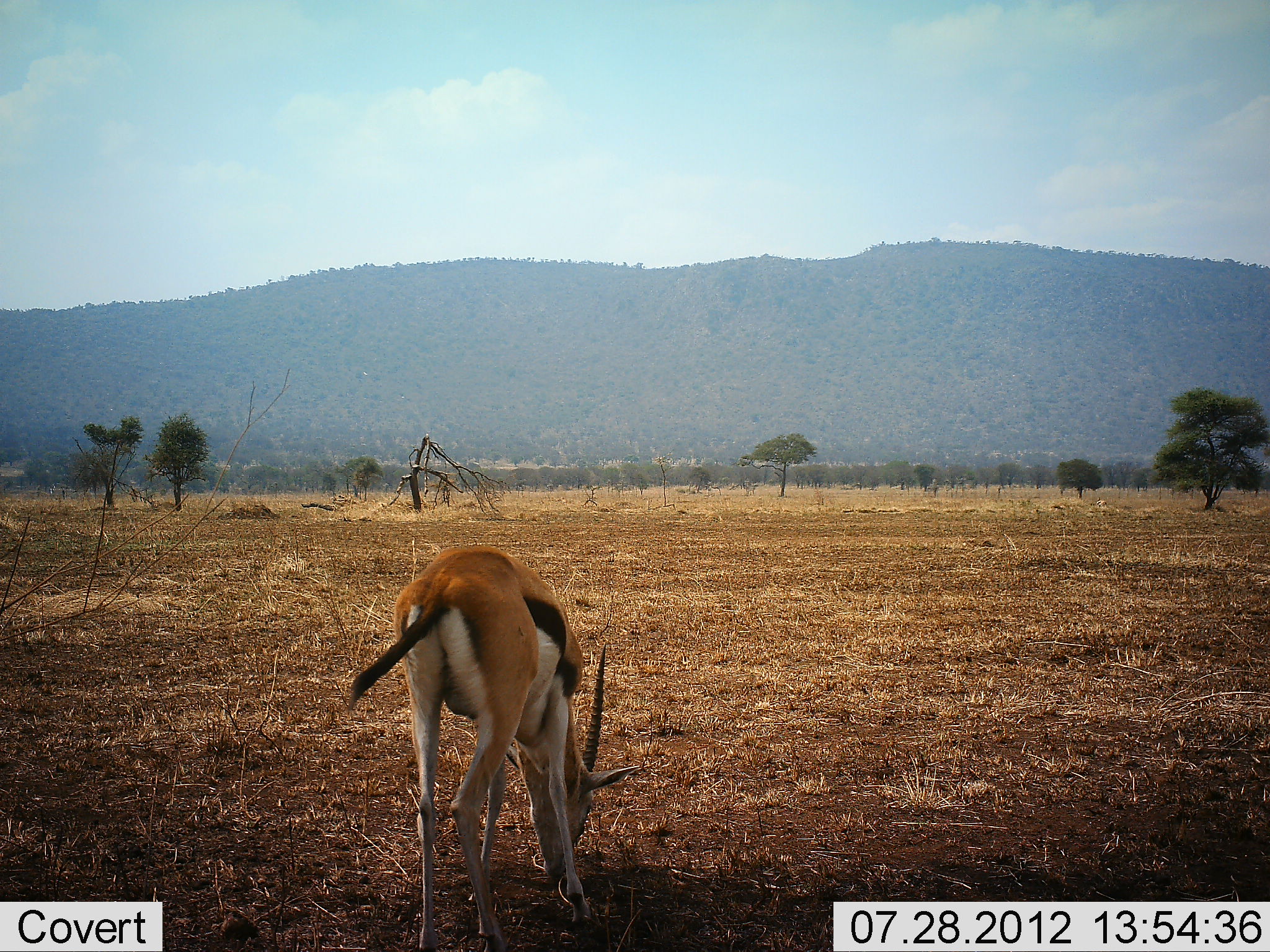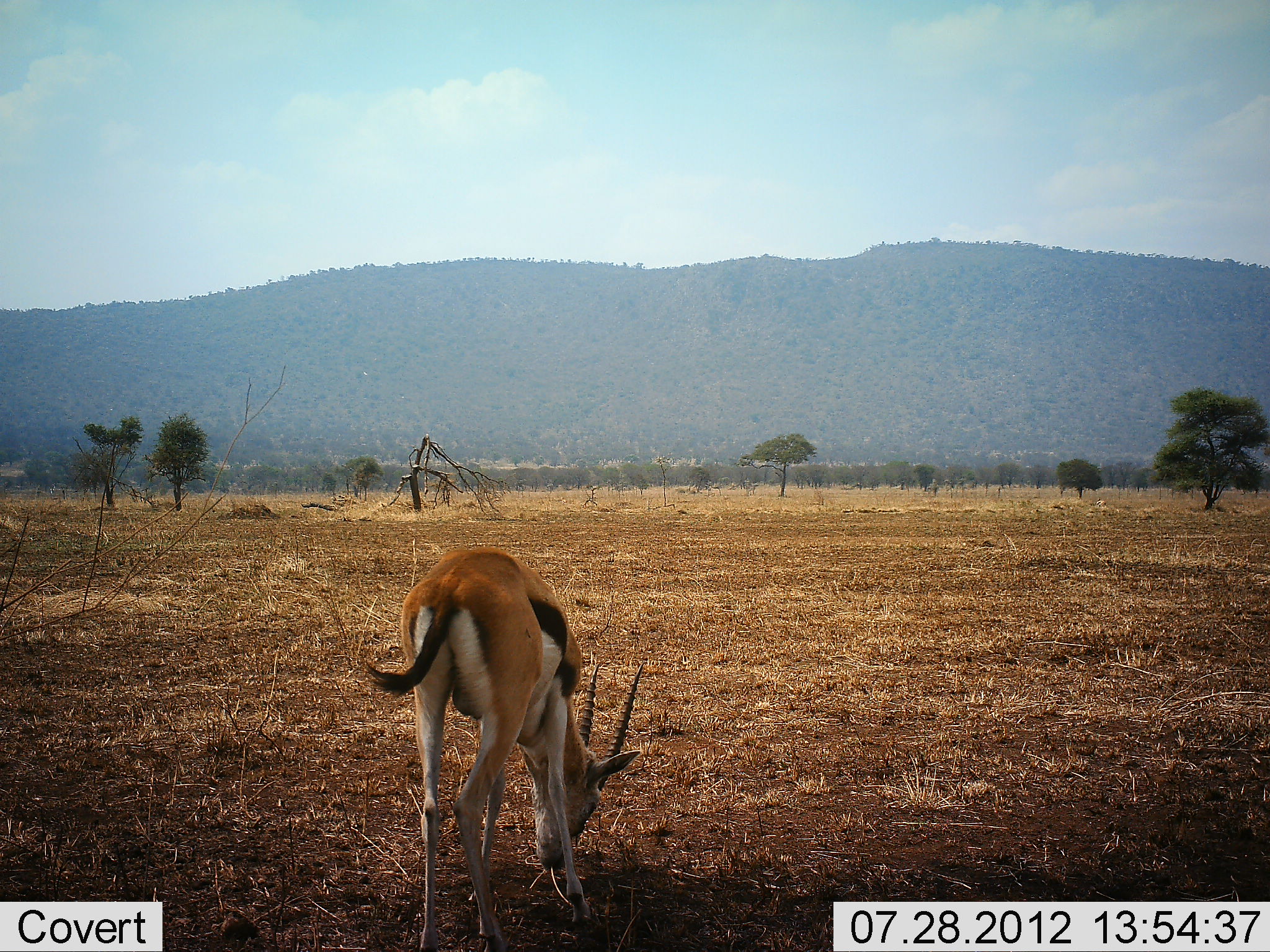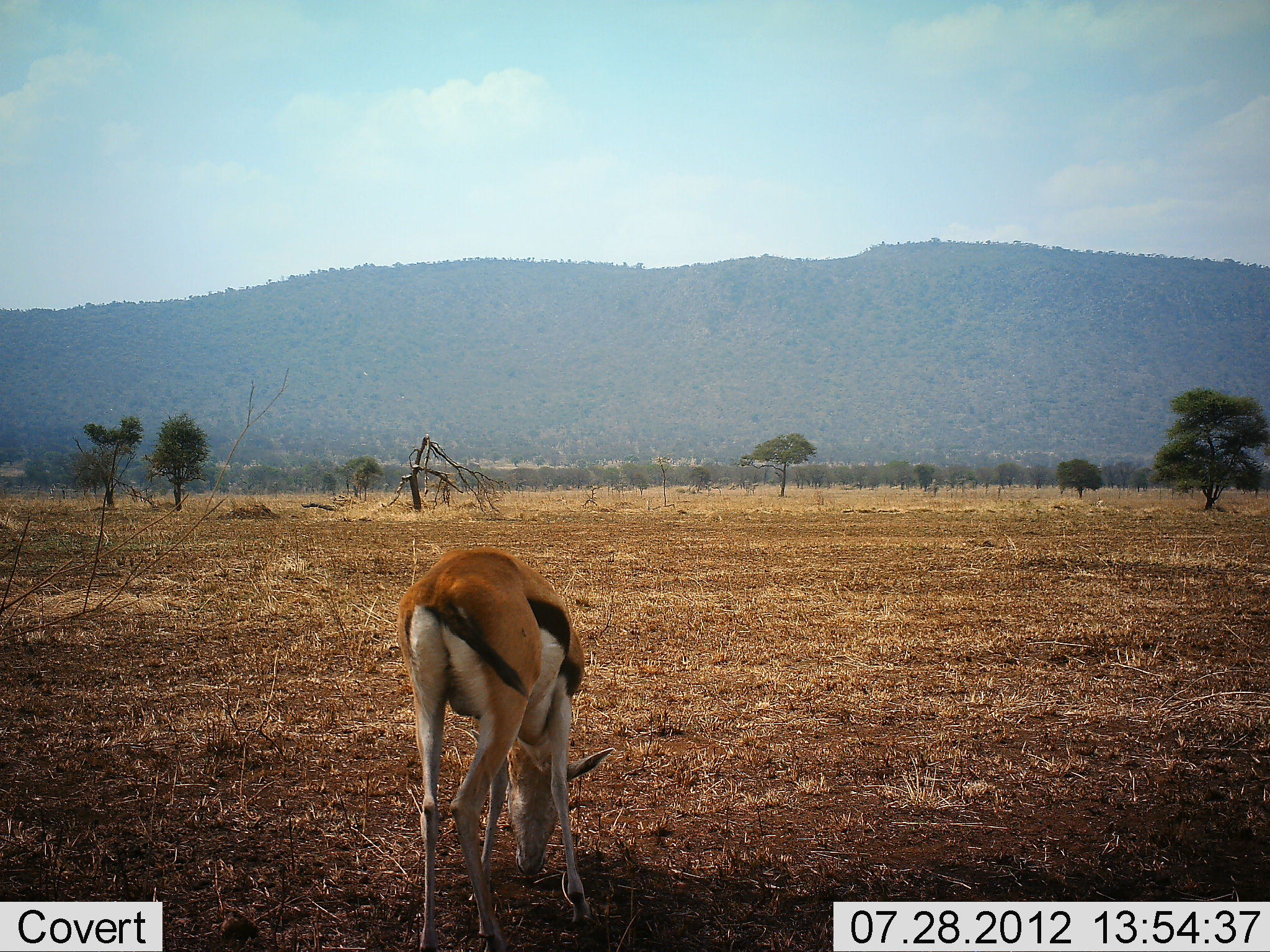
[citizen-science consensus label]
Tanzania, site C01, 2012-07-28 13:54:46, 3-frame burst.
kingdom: Animalia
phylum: Chordata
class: Mammalia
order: Artiodactyla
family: Bovidae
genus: Eudorcas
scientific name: Eudorcas thomsonii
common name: thomson's gazelle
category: gazellethomsons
Gazellethomsons (thomson's gazelle) (Eudorcas thomsonii), count 1. Behavior (volunteer vote fractions): standing 9%, resting 0%, moving 0%, interacting 0%. Young present (vote fraction): 0%. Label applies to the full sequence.